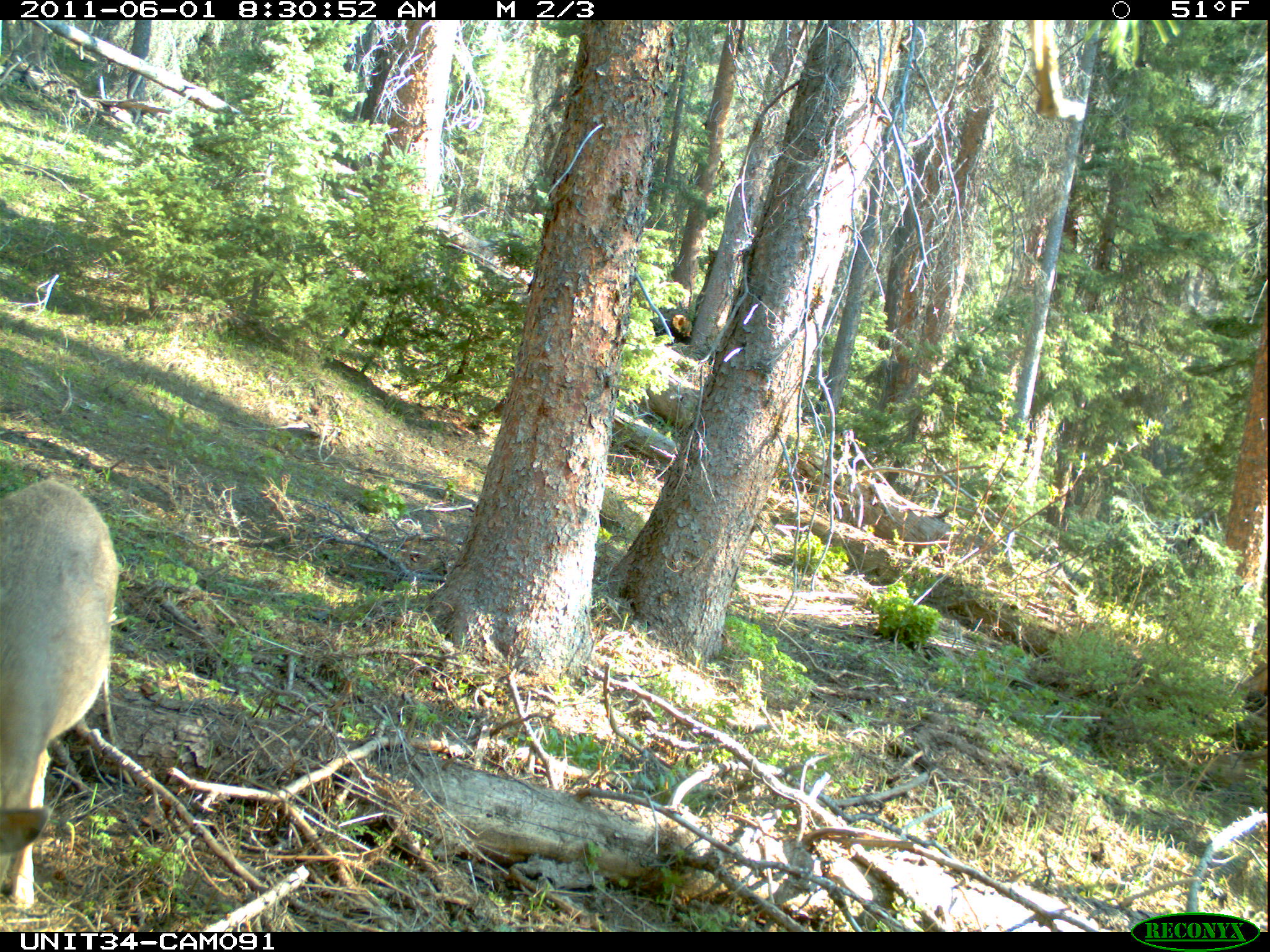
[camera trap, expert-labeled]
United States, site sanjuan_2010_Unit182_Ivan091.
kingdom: Animalia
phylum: Chordata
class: Mammalia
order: Artiodactyla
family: Cervidae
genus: Odocoileus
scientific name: Odocoileus hemionus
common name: mule deer